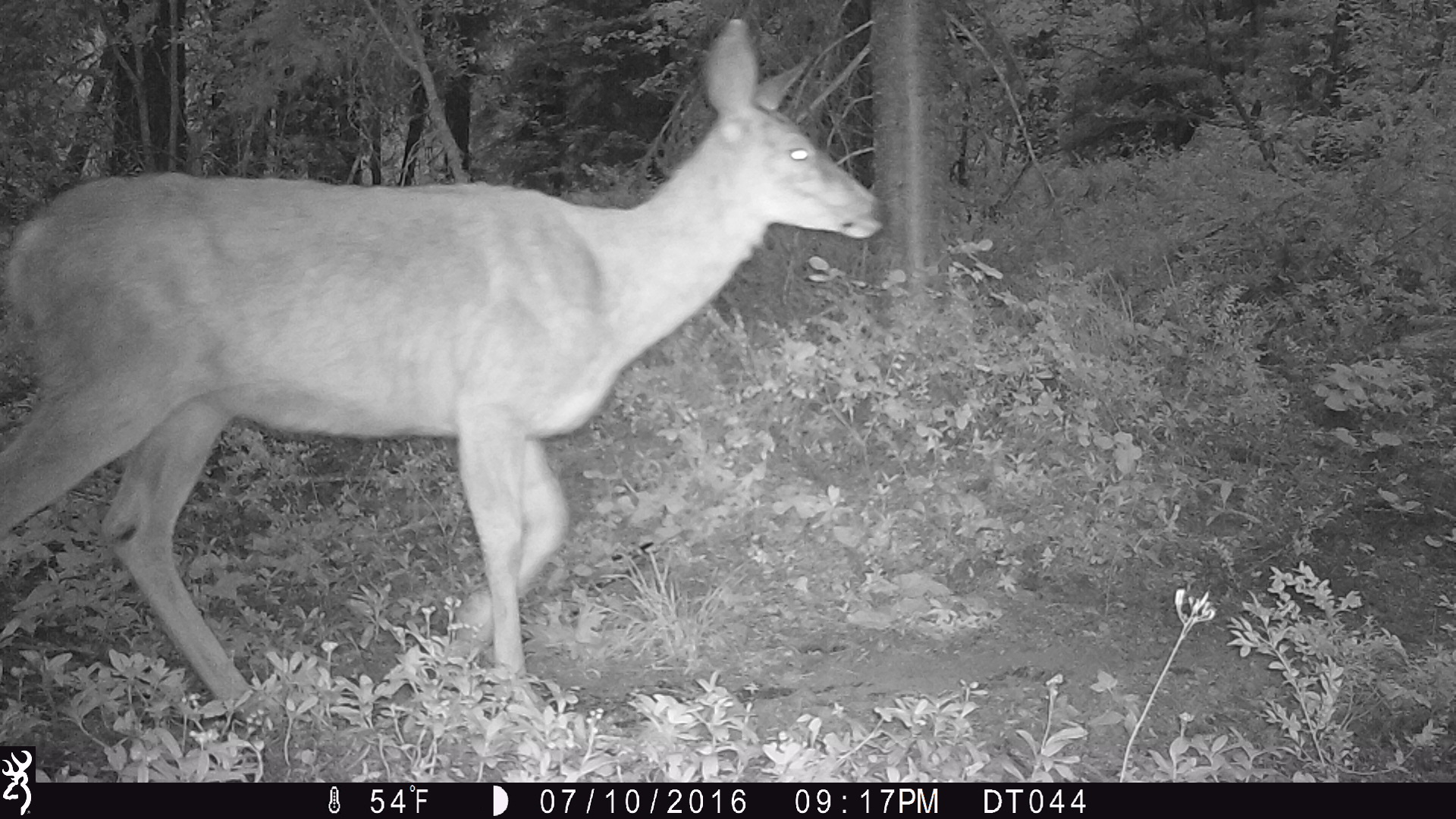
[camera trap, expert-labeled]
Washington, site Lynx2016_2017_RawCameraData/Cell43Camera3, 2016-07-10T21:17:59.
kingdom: Animalia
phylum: Chordata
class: Mammalia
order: Artiodactyla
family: Cervidae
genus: Odocoileus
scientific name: Odocoileus hemionus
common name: mule deer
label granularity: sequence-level